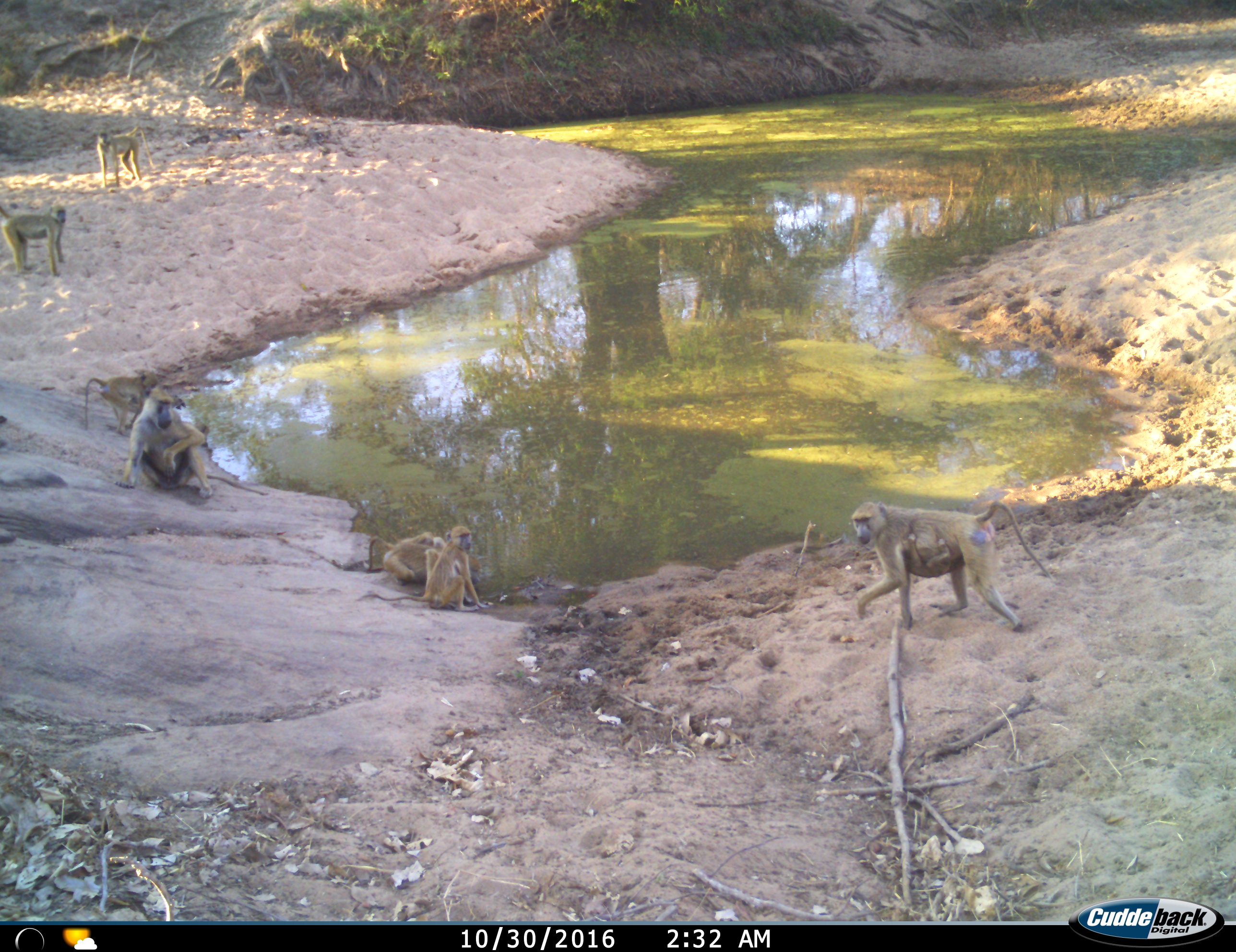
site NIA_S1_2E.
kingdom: Animalia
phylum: Chordata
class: Mammalia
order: Primates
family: Cercopithecidae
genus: Papio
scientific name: Papio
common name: baboon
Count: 7.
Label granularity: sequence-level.